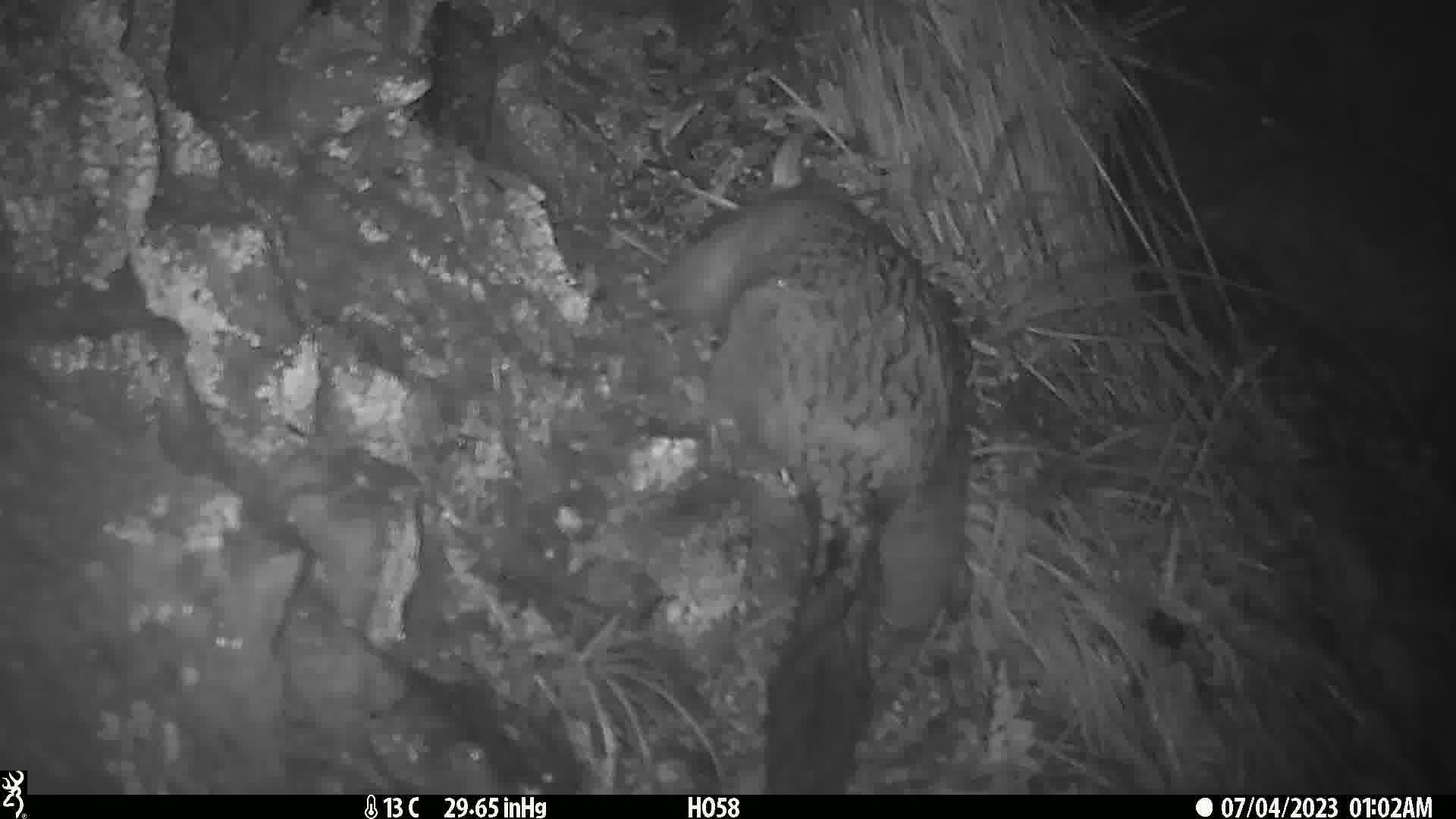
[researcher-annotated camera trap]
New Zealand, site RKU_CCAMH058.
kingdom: Animalia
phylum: Chordata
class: Mammalia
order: Diprotodontia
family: Phalangeridae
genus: Trichosurus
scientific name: Trichosurus vulpecula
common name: common brushtail possum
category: possum